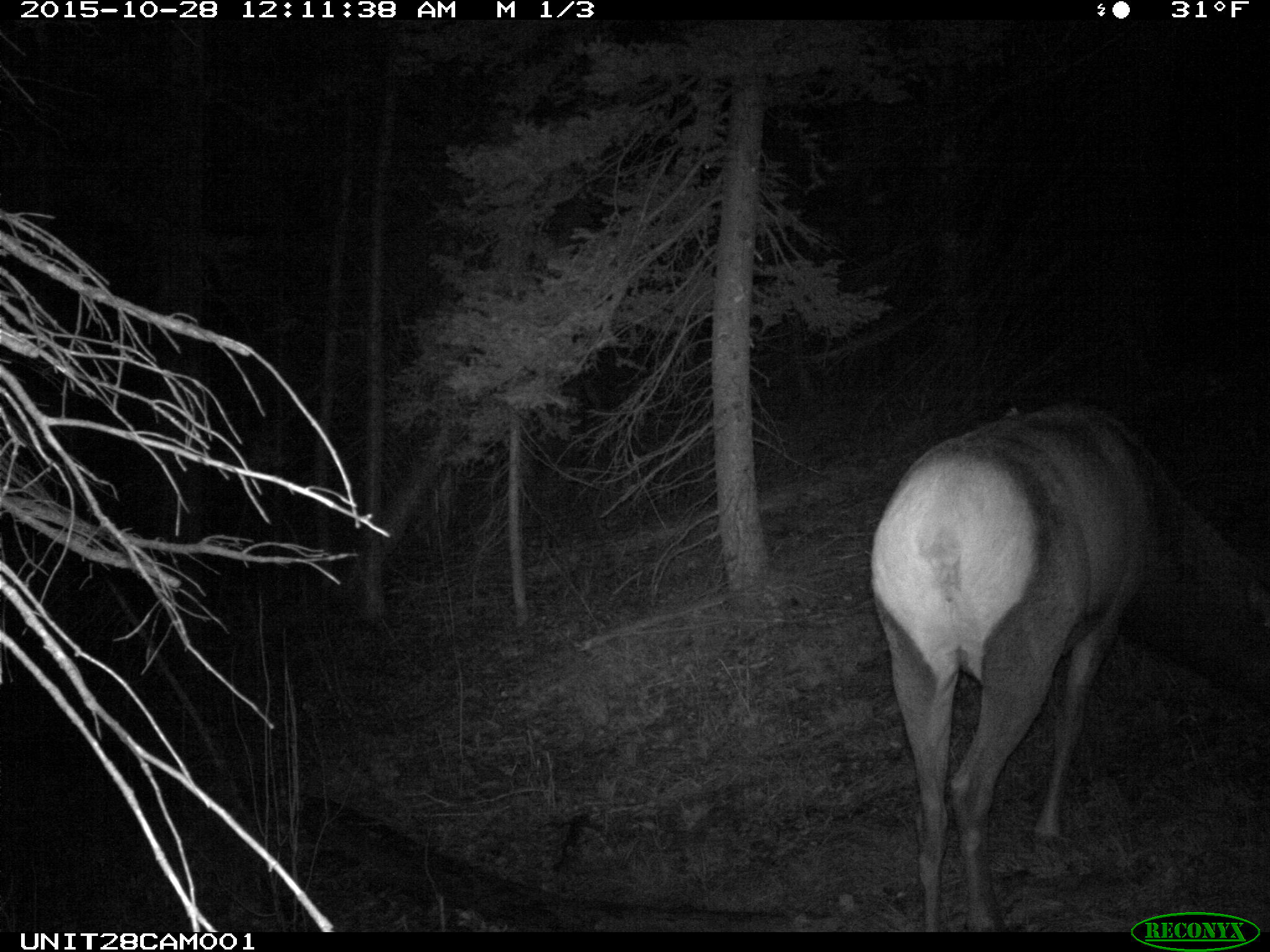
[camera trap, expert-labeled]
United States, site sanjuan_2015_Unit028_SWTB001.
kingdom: Animalia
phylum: Chordata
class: Mammalia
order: Artiodactyla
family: Cervidae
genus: Cervus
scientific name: Cervus elaphus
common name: red deer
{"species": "Cervus elaphus (red deer)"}